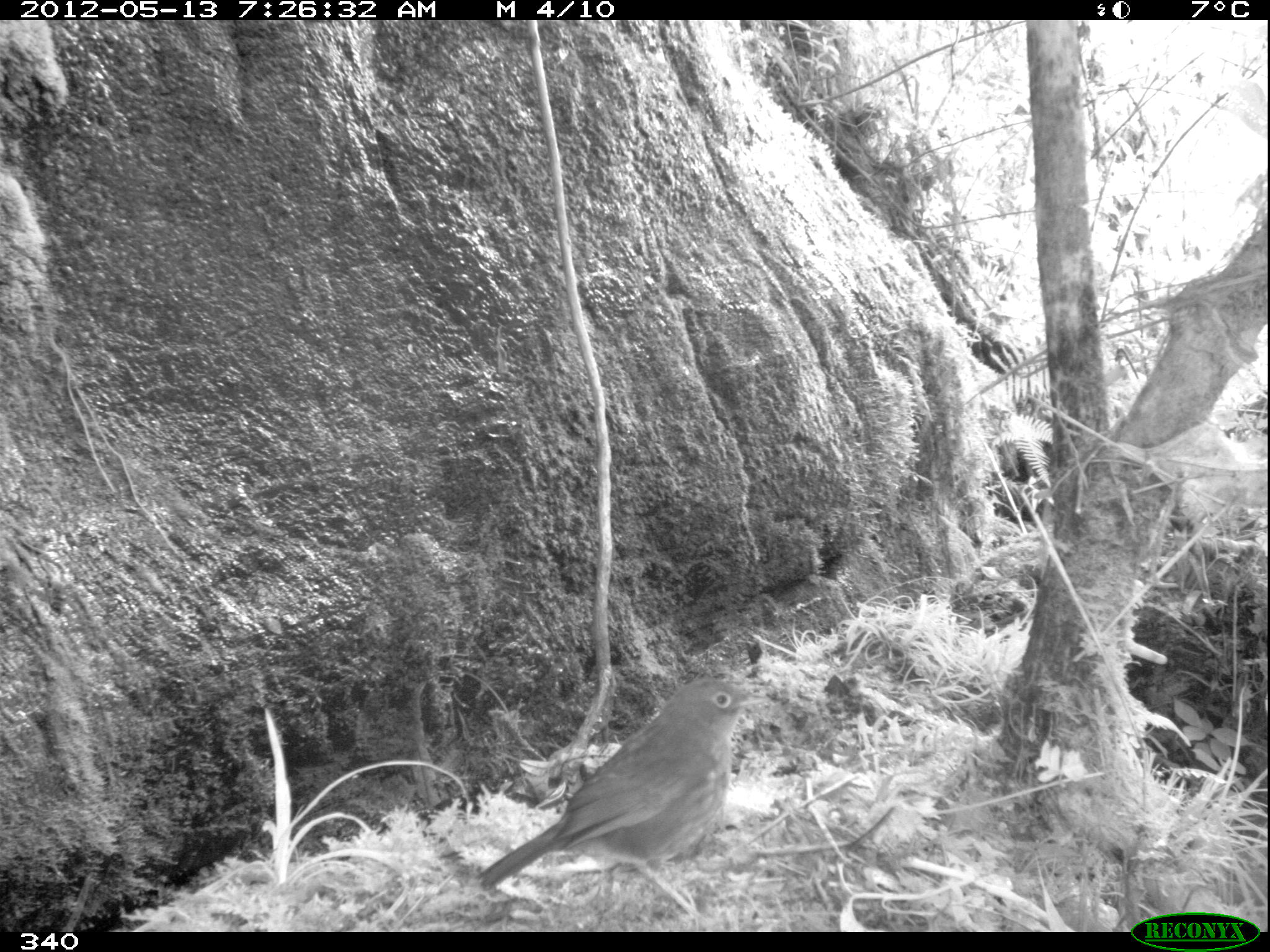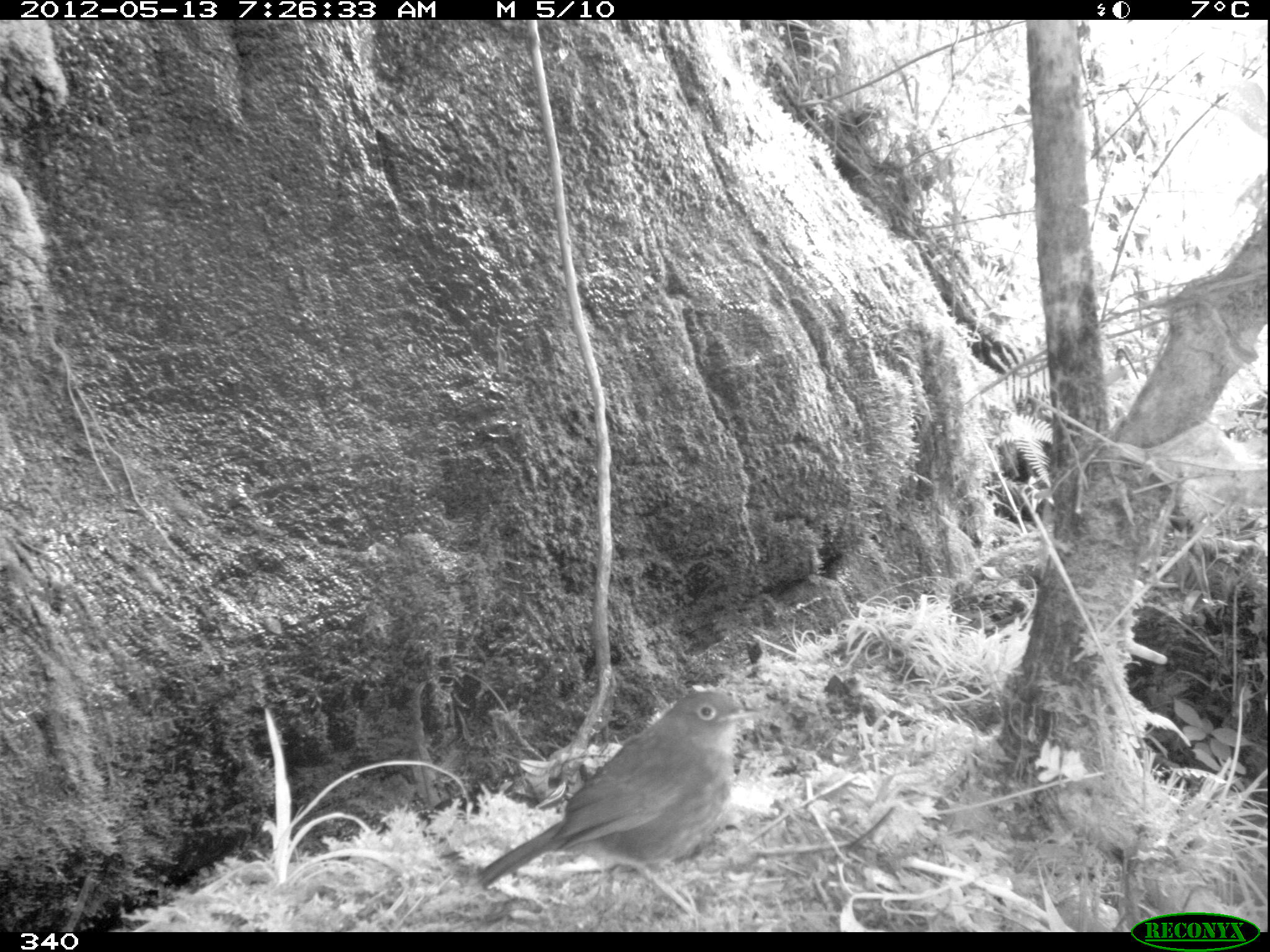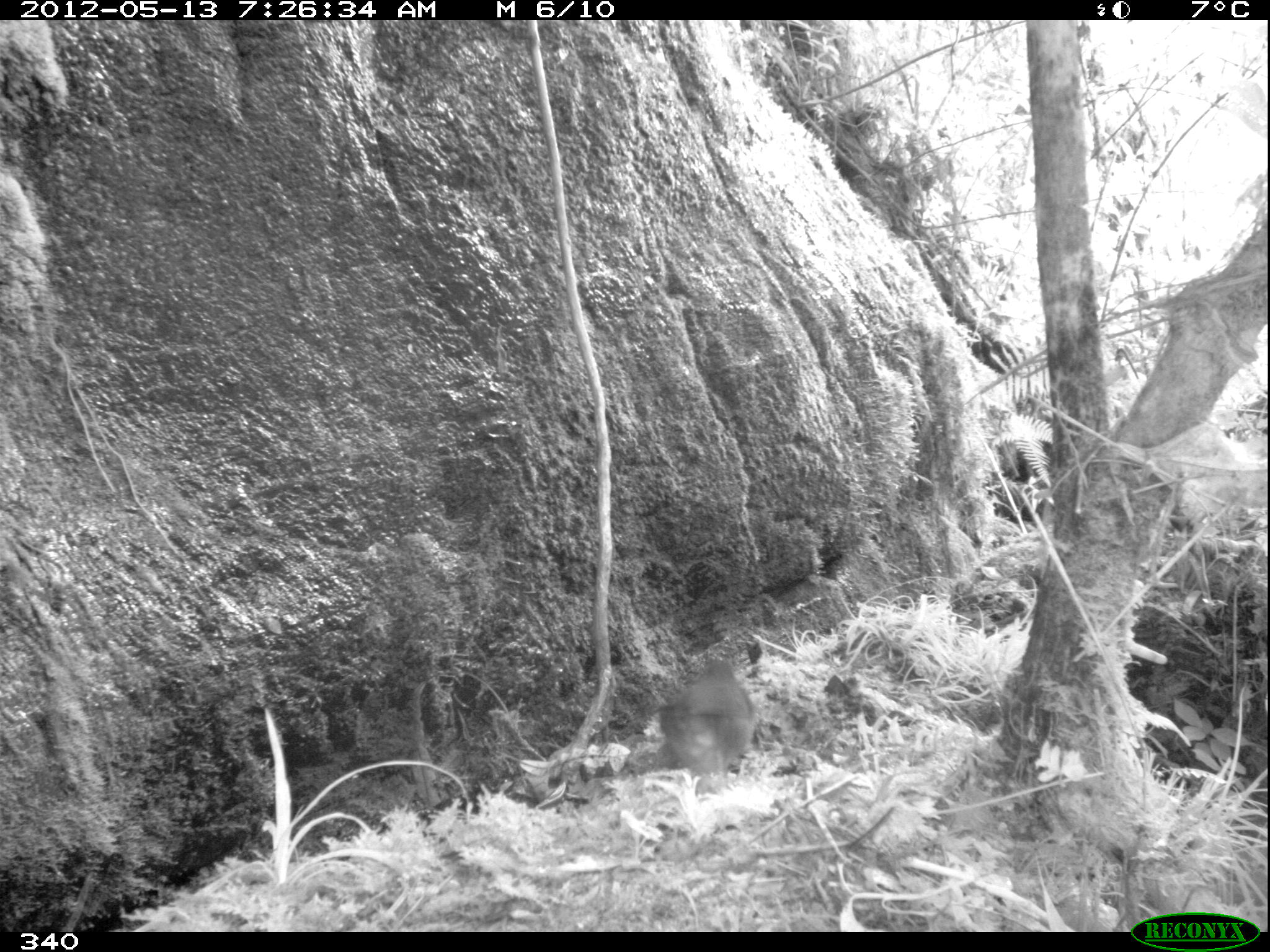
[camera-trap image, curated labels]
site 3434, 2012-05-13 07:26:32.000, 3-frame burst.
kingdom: Animalia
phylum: Chordata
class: Aves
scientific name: Aves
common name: bird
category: unknown bird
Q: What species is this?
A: Unknown bird (bird) (Aves).